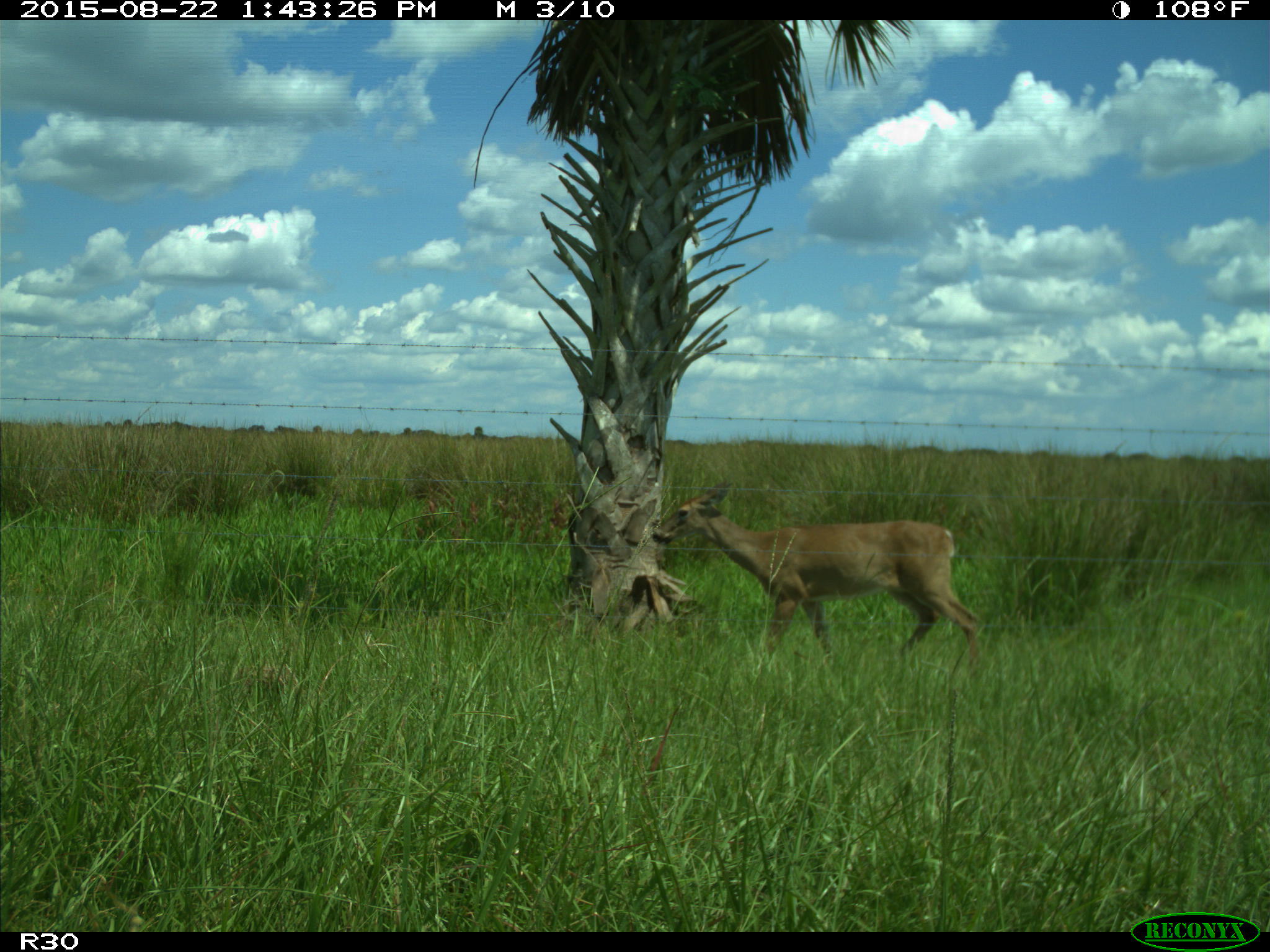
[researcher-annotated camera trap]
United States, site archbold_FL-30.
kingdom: Animalia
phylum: Chordata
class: Mammalia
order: Artiodactyla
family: Cervidae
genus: Odocoileus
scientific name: Odocoileus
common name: deer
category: unidentified deer